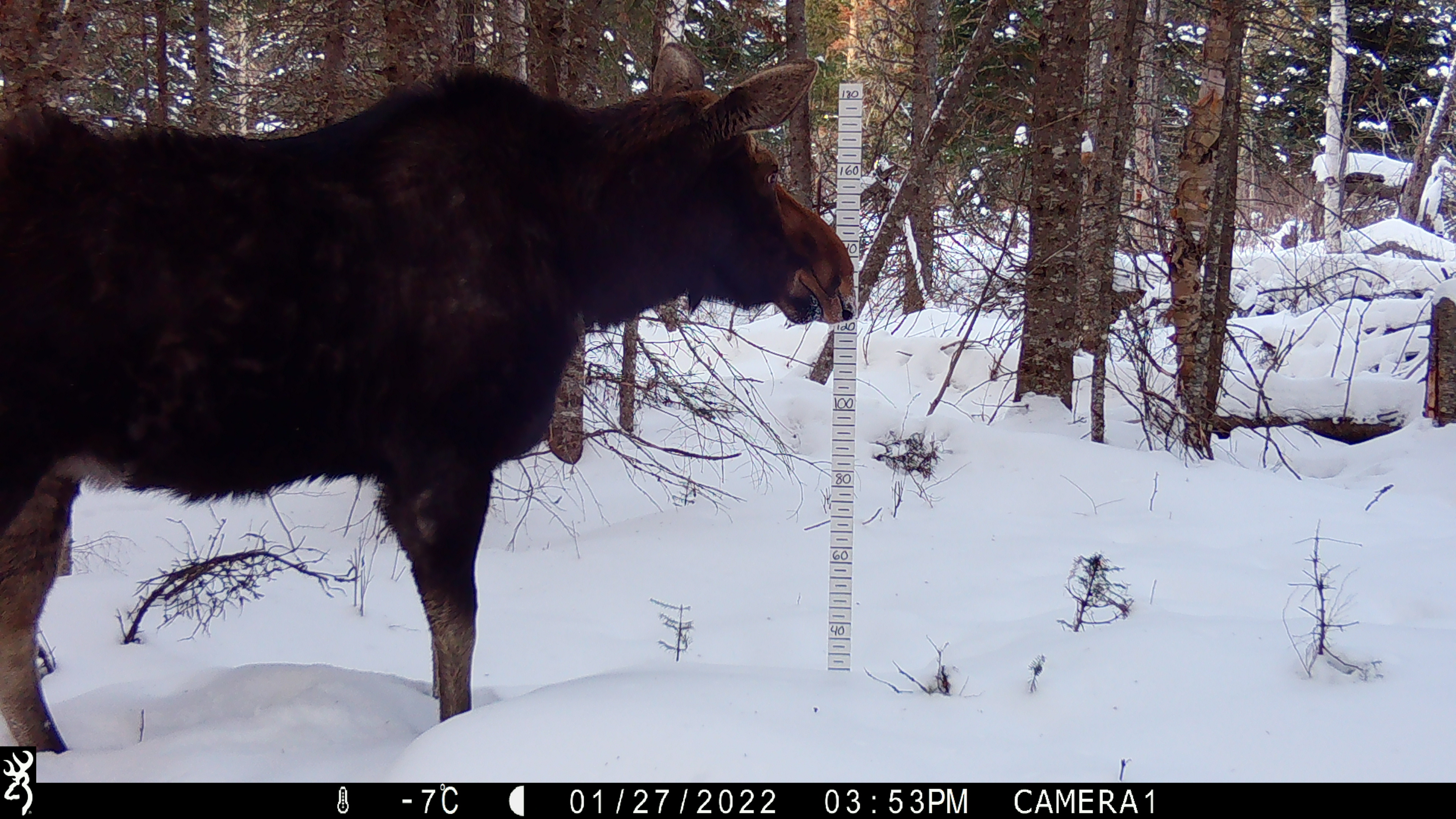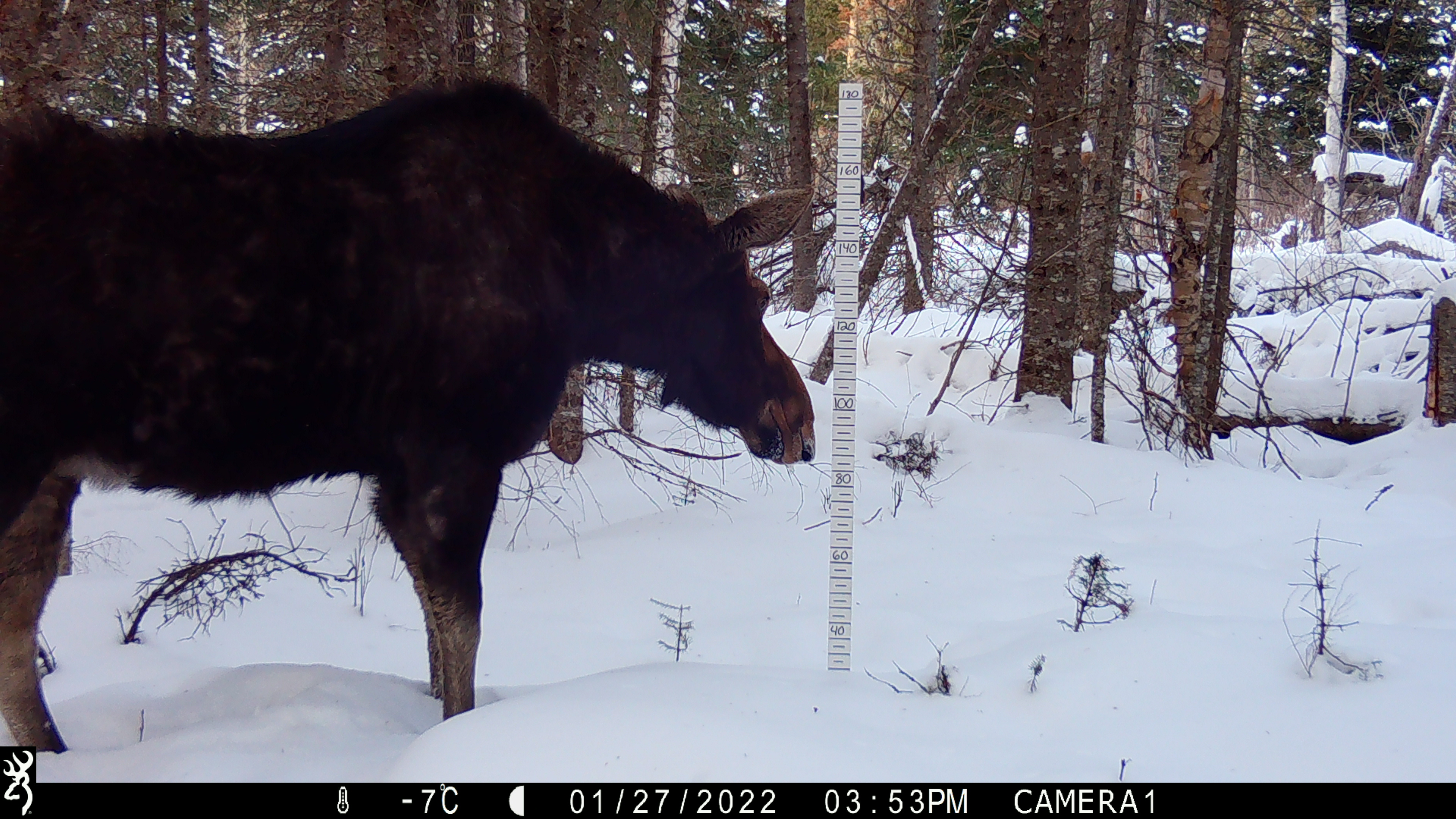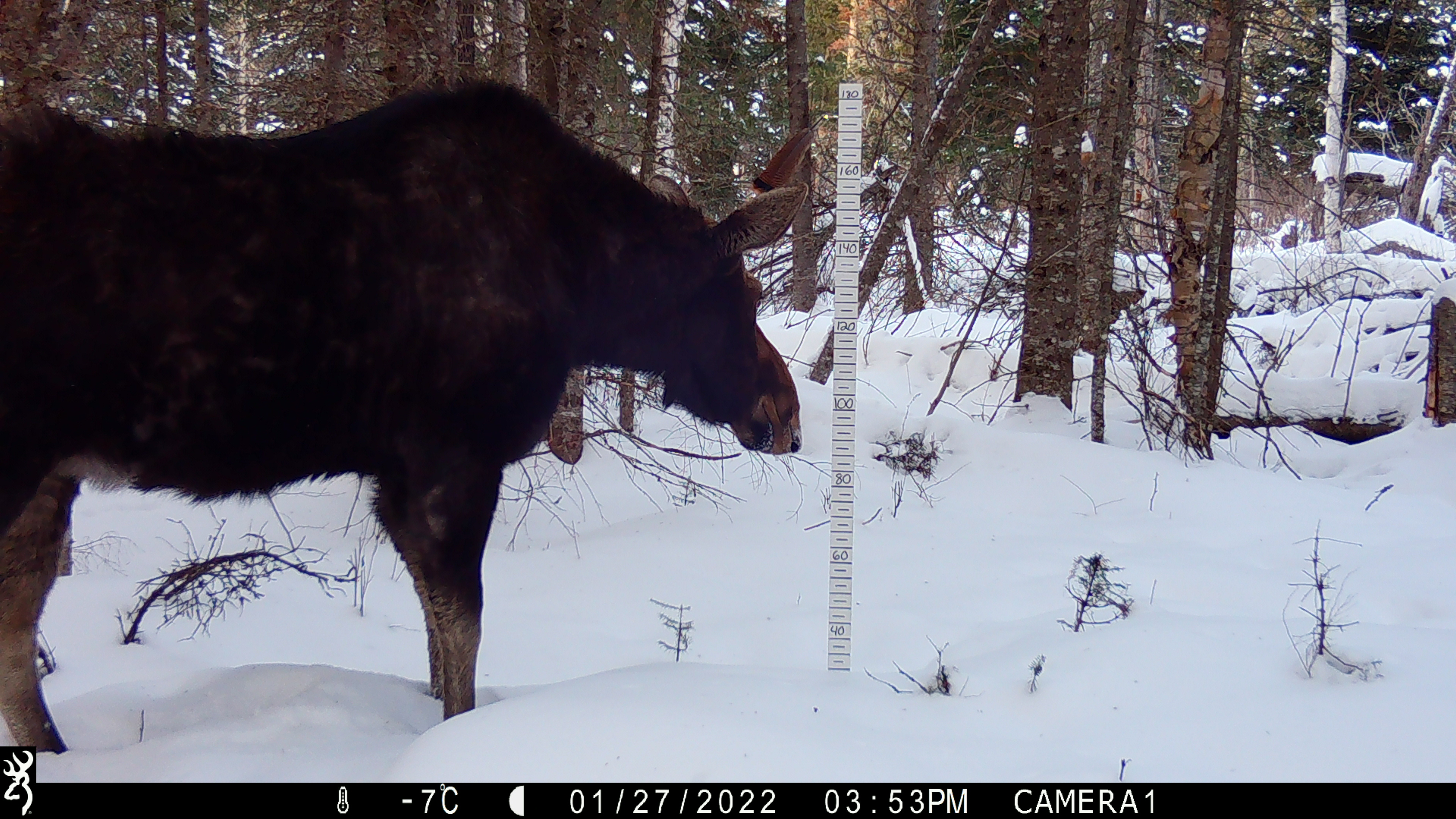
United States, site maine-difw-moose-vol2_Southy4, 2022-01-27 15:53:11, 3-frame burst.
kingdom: Animalia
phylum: Chordata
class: Mammalia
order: Artiodactyla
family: Cervidae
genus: Alces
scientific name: Alces alces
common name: moose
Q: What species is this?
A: Moose (Alces alces).